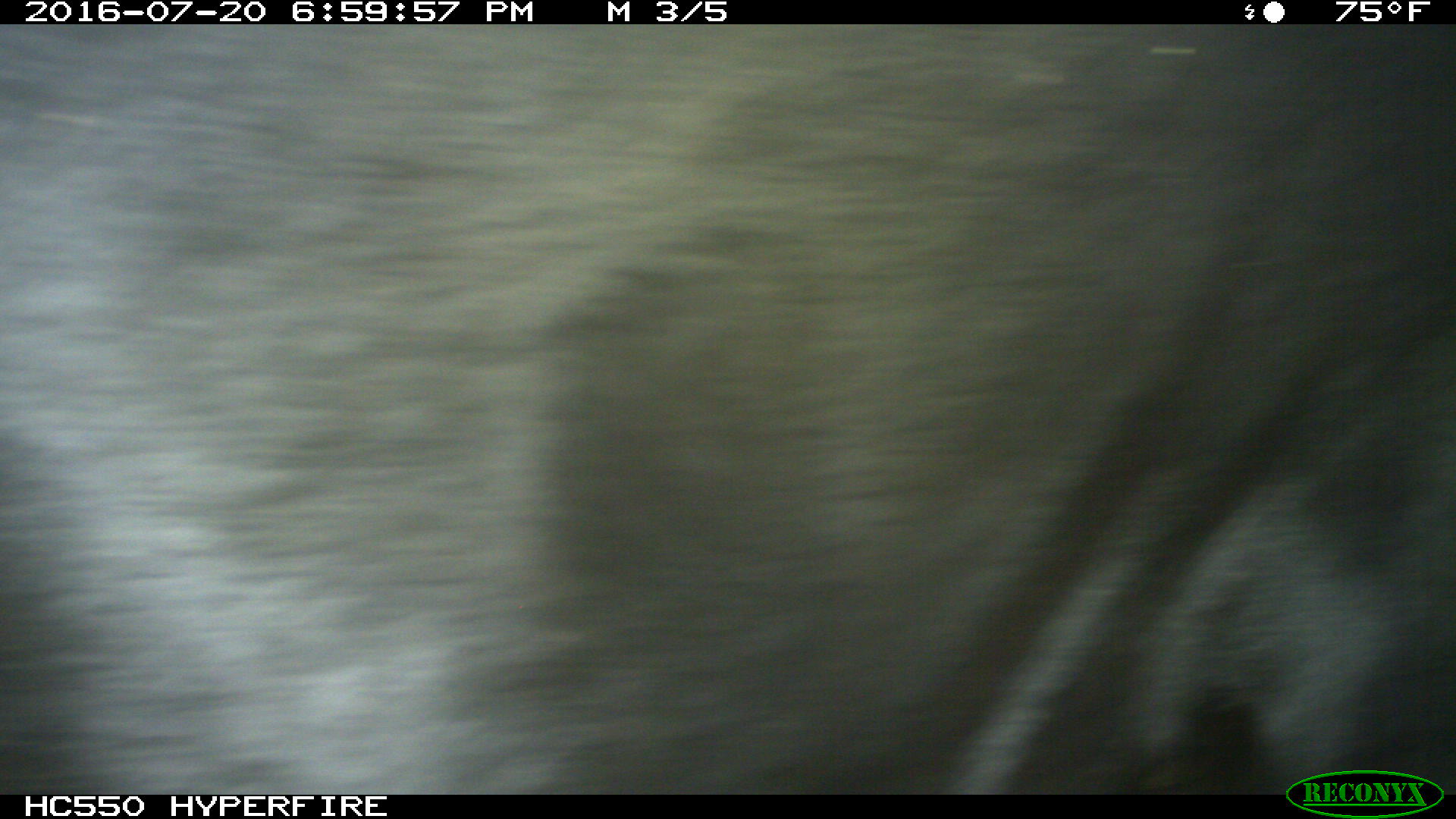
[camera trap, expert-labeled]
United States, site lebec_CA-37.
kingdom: Animalia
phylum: Chordata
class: Mammalia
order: Artiodactyla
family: Bovidae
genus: Bos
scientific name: Bos taurus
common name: domestic cow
Bos taurus (domestic cow).